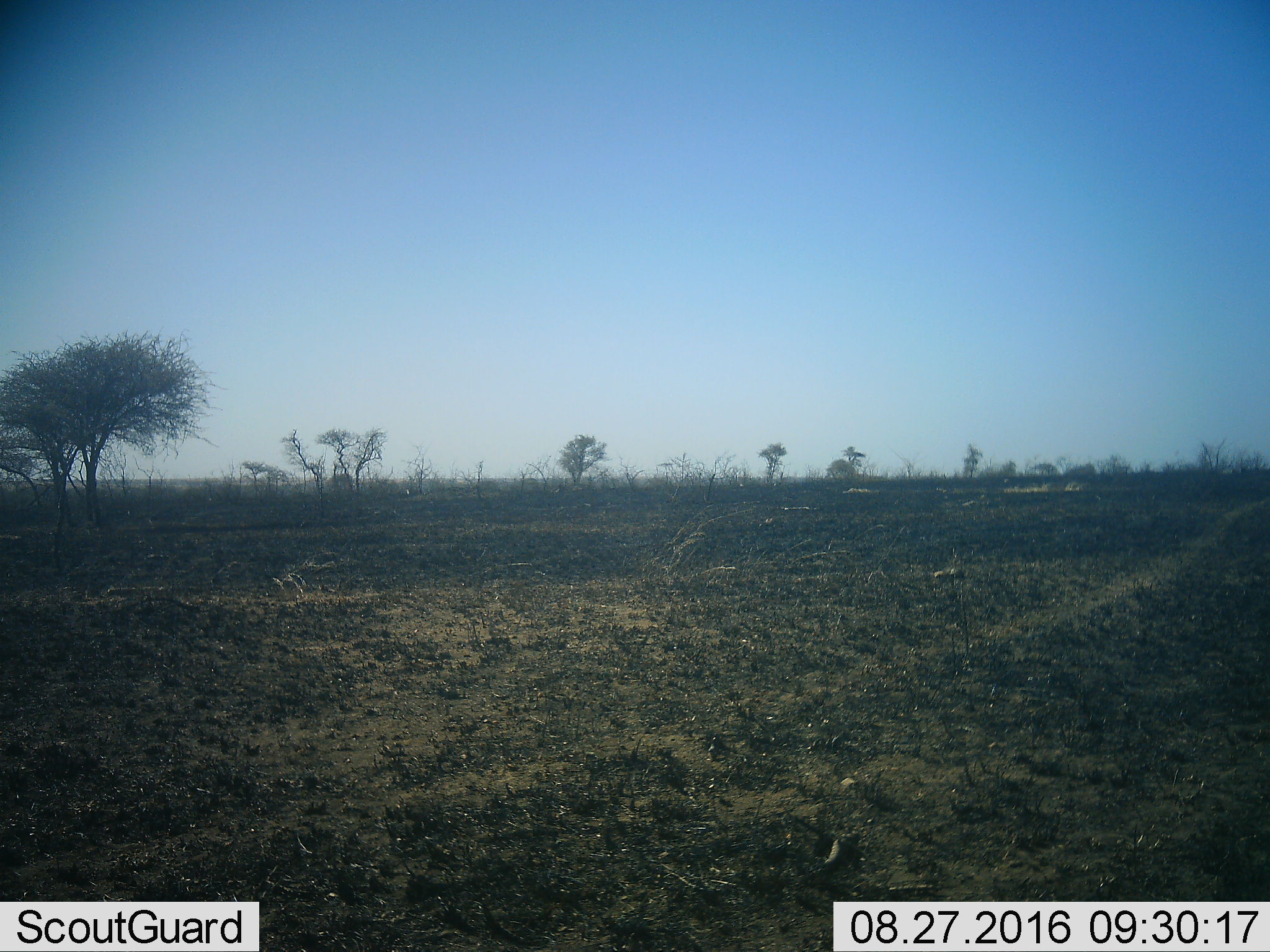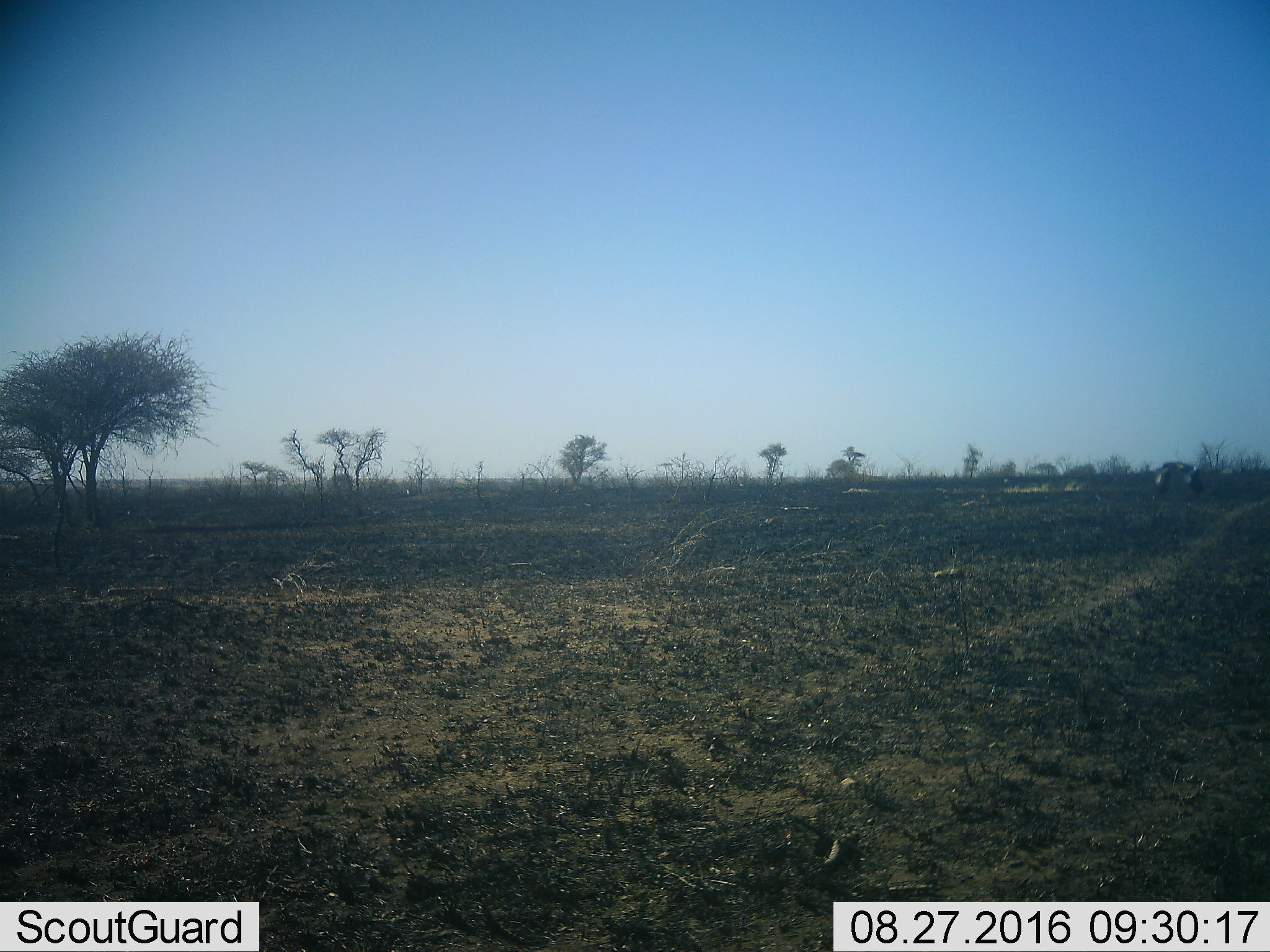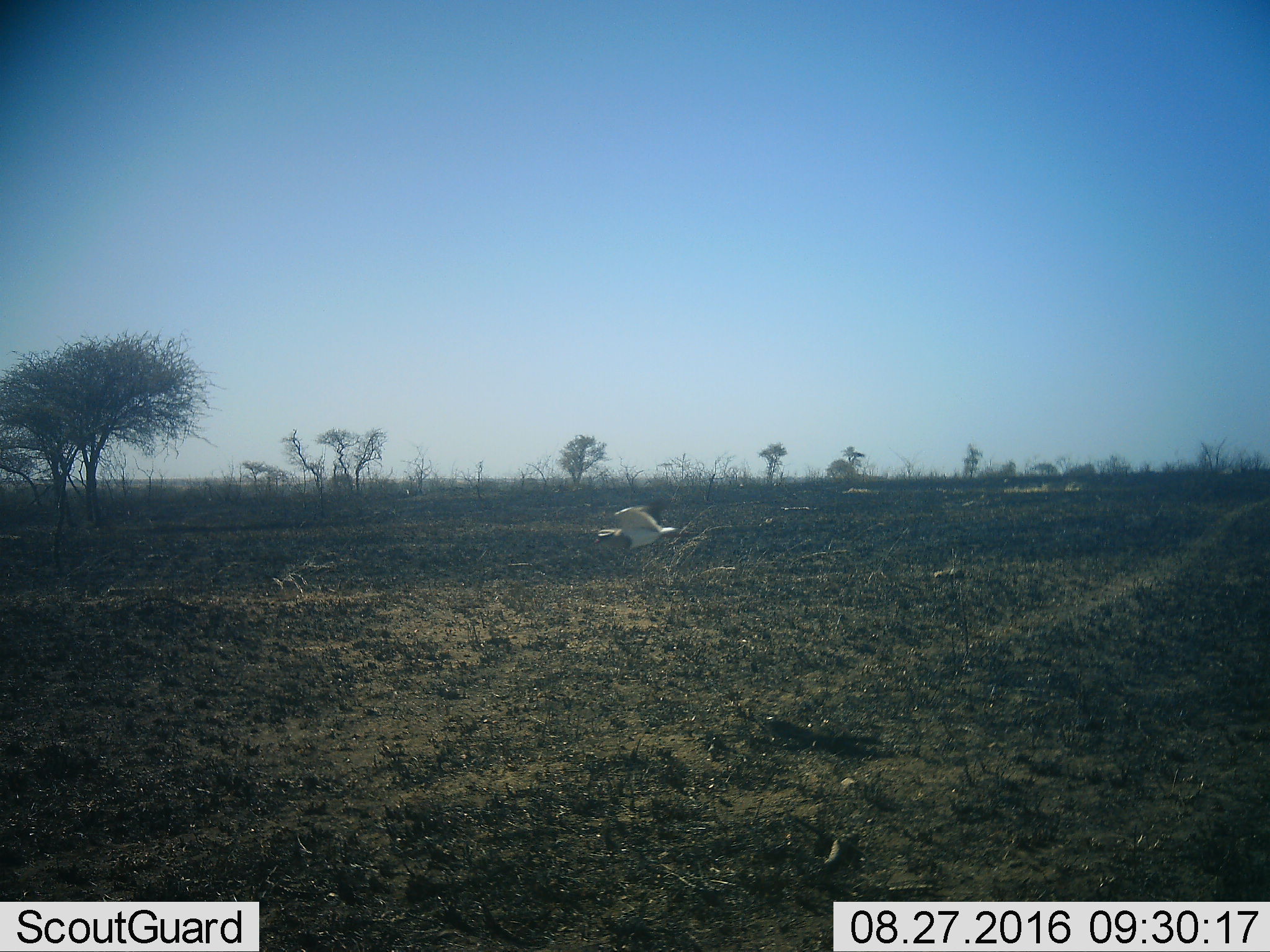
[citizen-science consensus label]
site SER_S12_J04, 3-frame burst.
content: unidentified animal